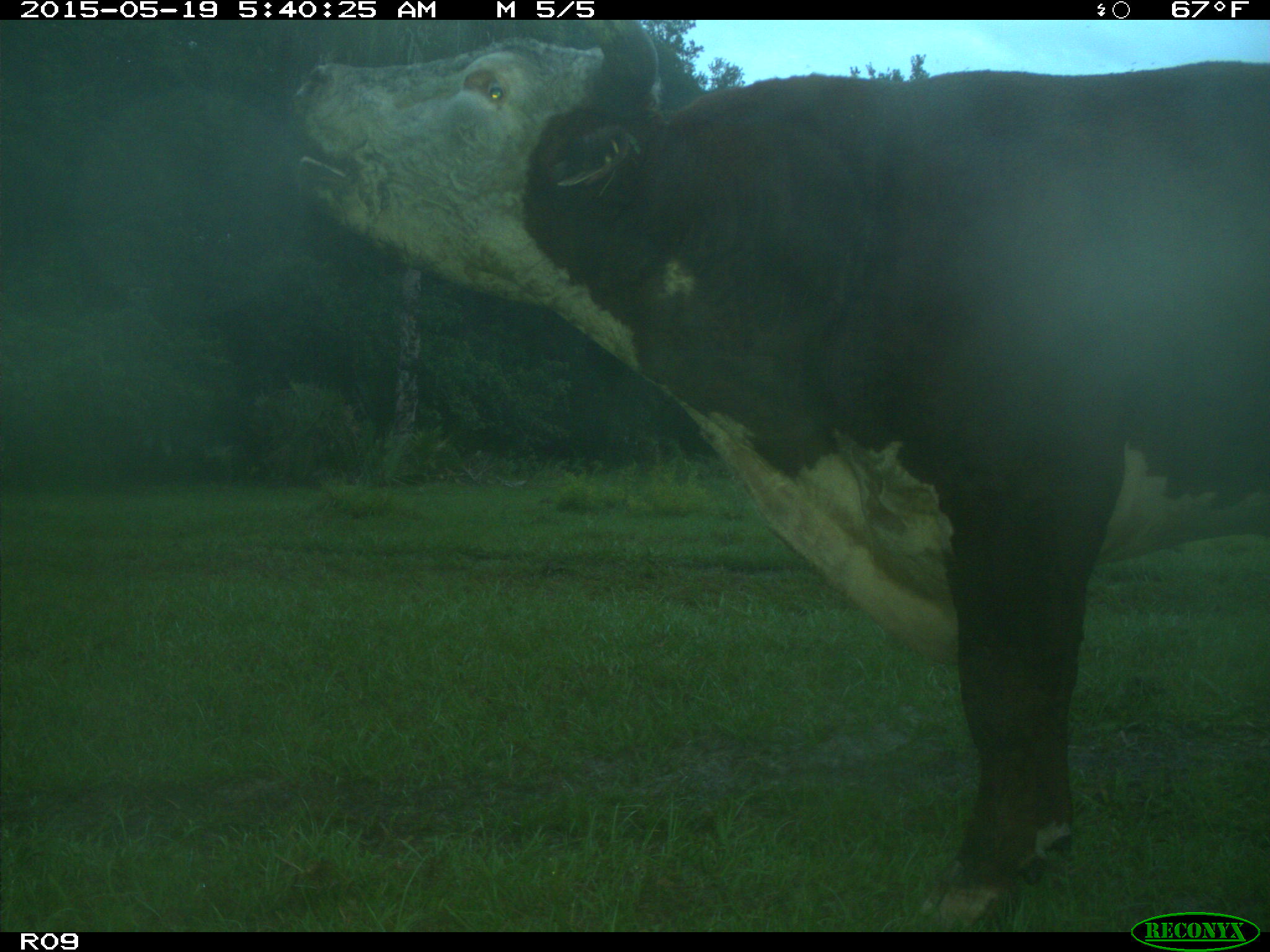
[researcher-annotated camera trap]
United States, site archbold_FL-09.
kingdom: Animalia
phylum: Chordata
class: Mammalia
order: Artiodactyla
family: Bovidae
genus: Bos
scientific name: Bos taurus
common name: domestic cow